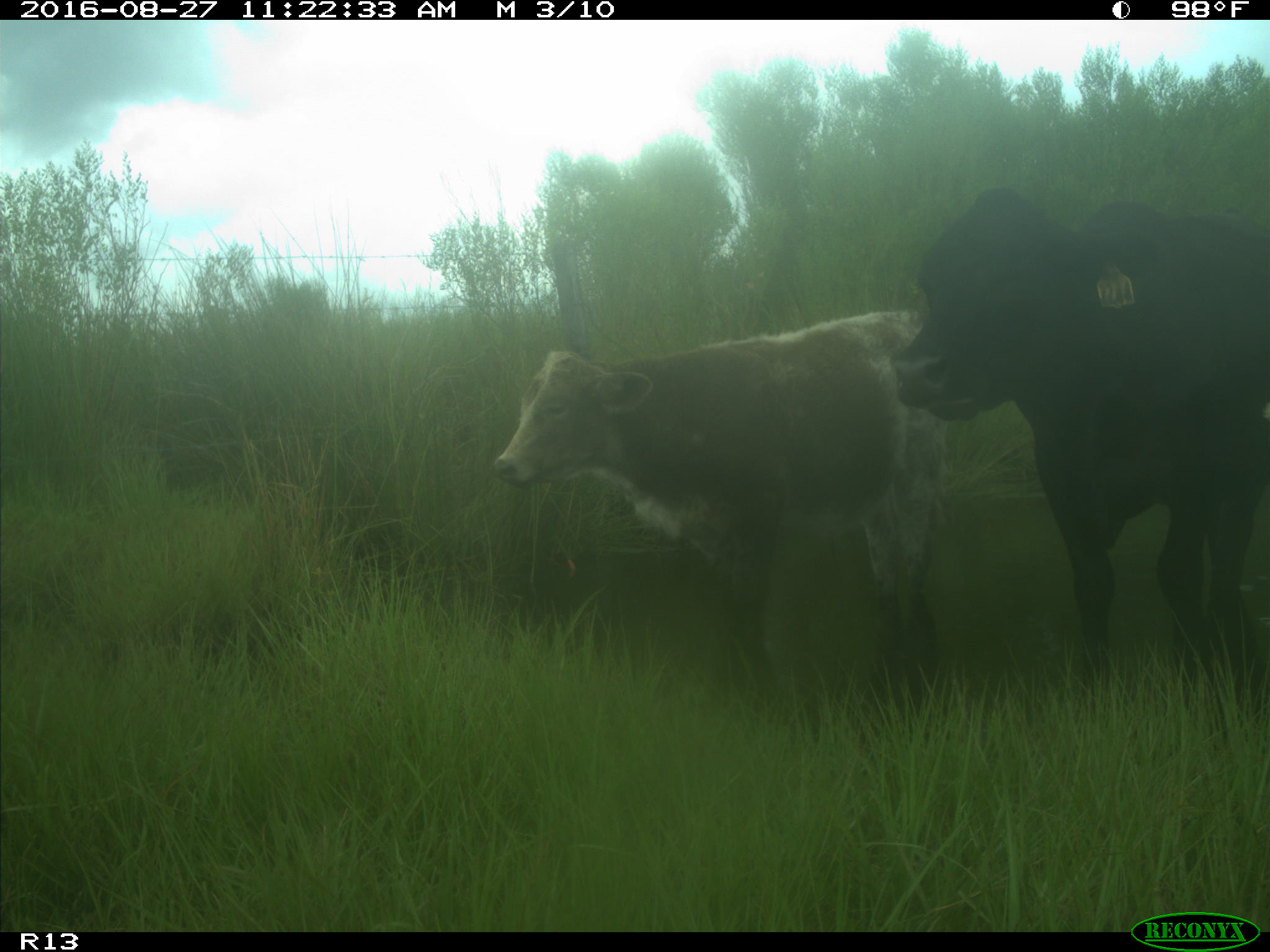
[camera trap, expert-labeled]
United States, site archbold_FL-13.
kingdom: Animalia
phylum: Chordata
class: Mammalia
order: Artiodactyla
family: Bovidae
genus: Bos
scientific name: Bos taurus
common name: domestic cow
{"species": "Bos taurus (domestic cow)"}